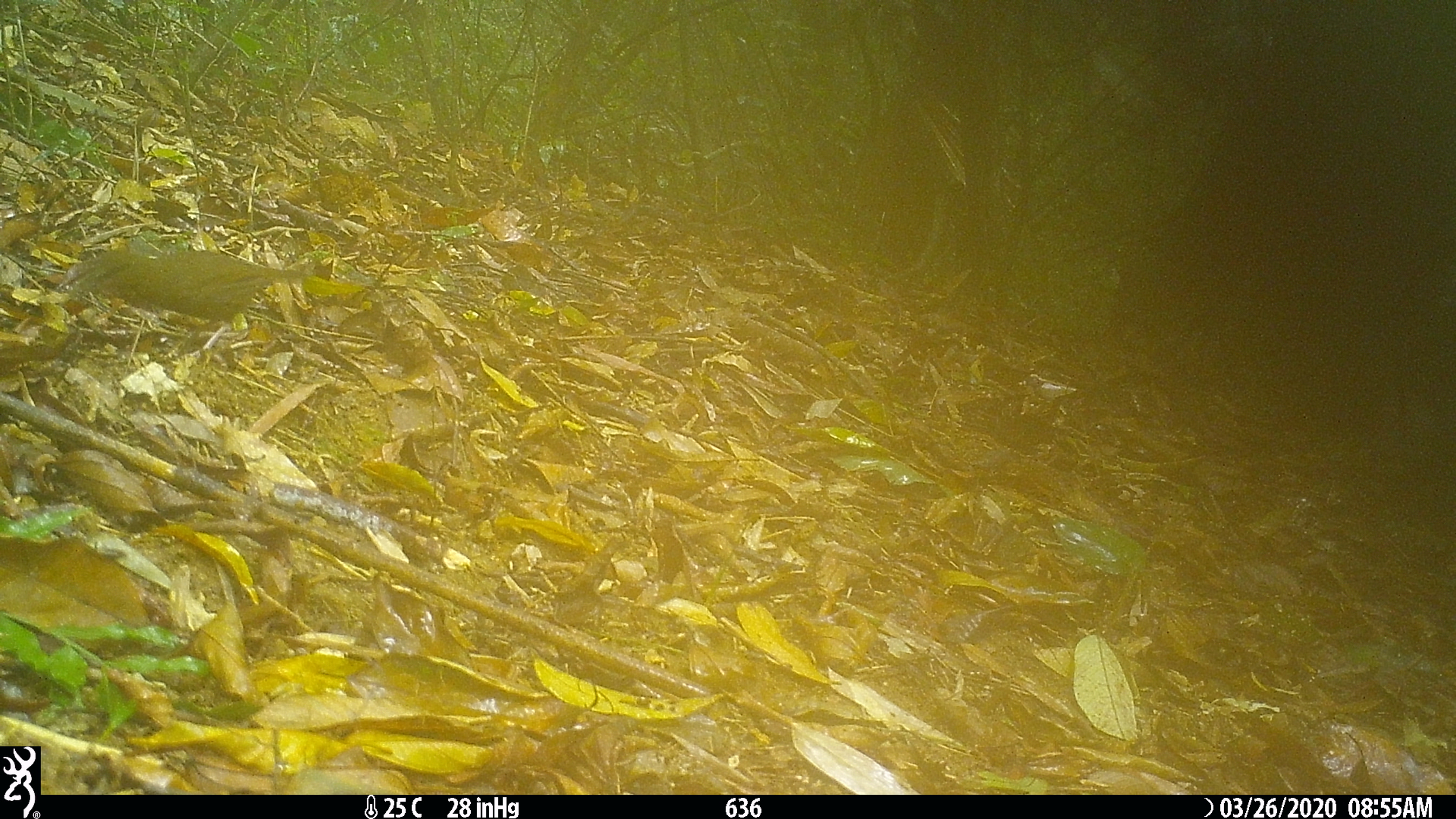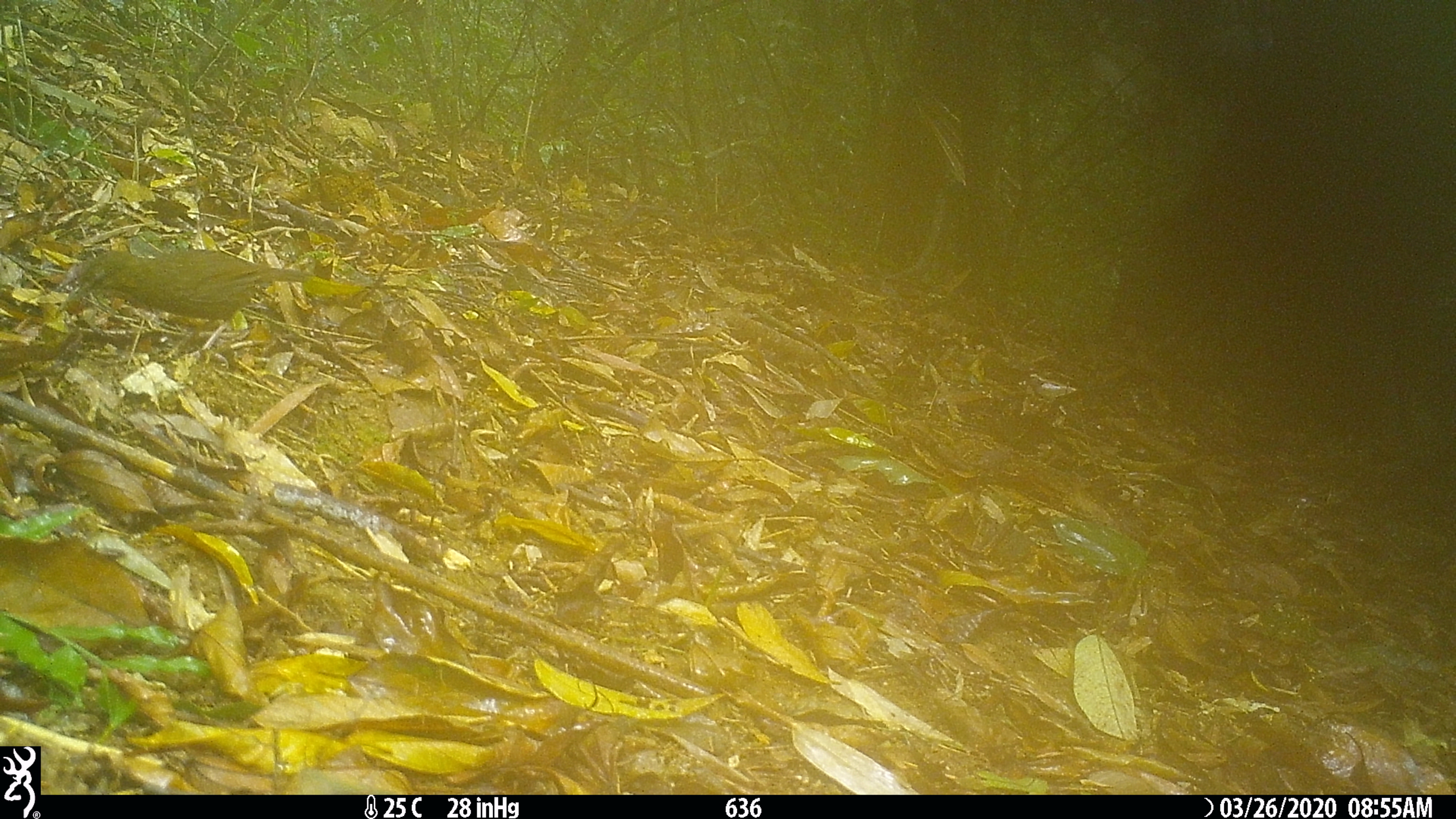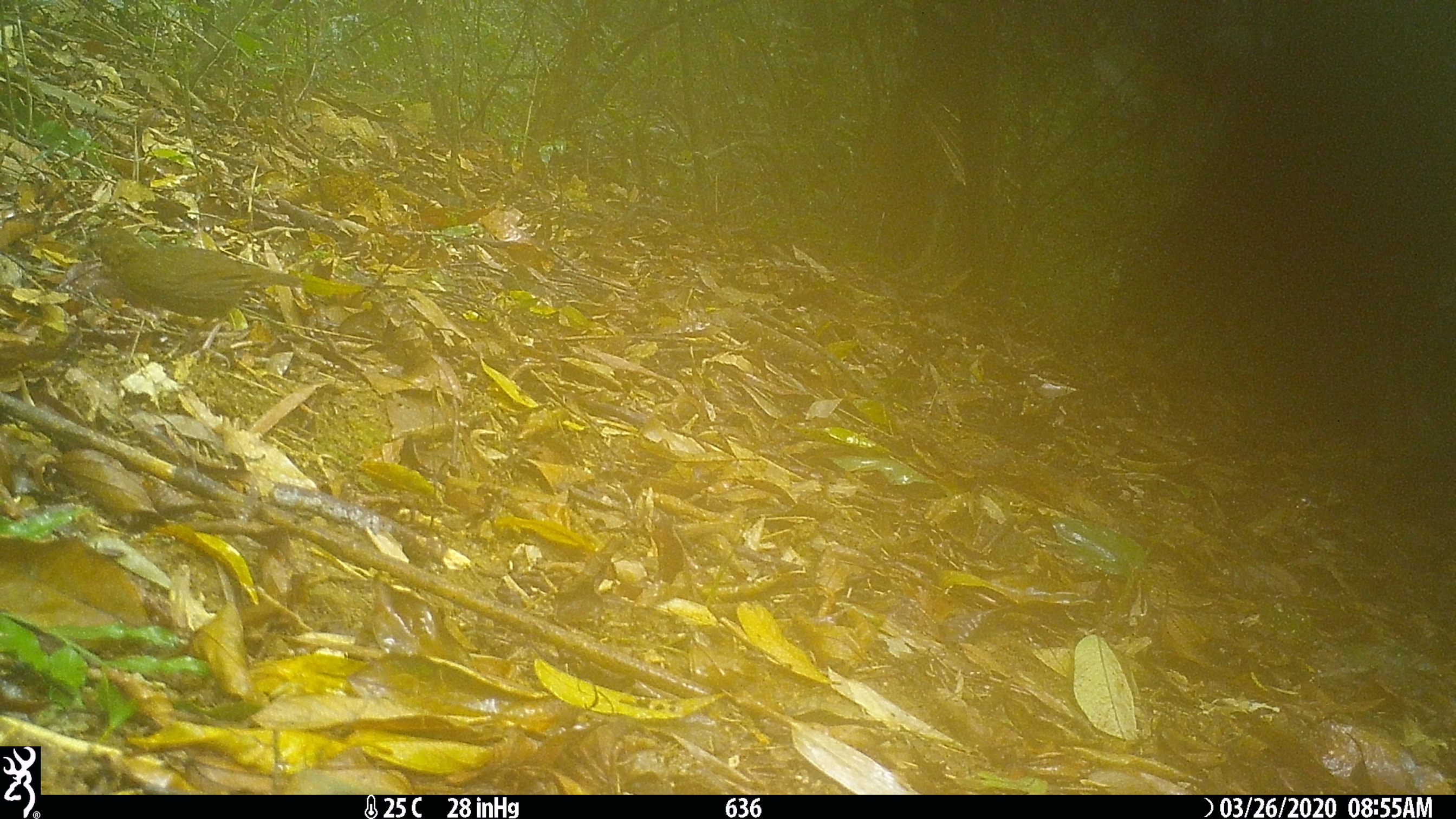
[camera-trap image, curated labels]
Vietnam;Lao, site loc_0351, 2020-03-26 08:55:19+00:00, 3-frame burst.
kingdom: Animalia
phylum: Chordata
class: Aves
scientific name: Aves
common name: bird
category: unidentified bird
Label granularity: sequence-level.